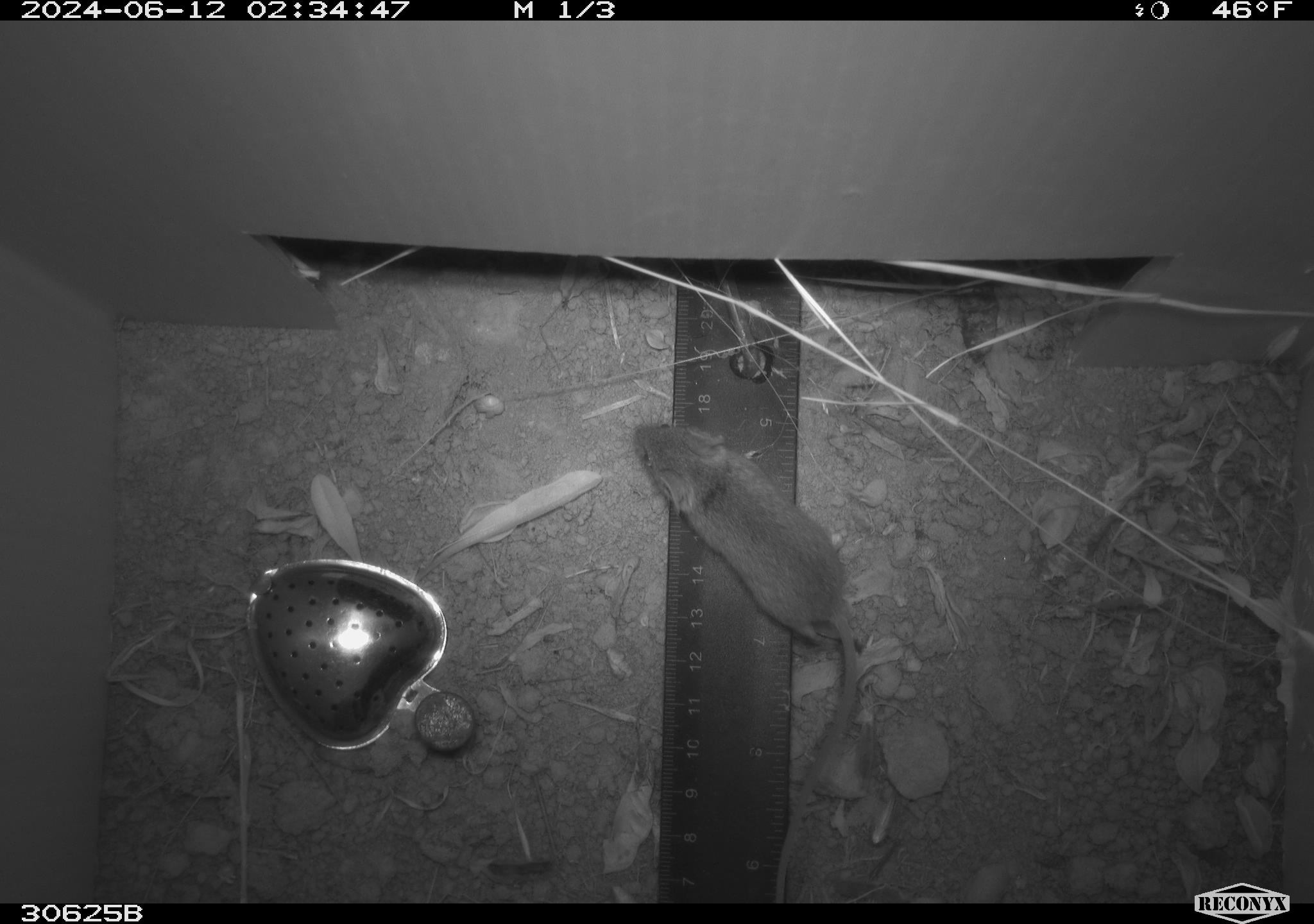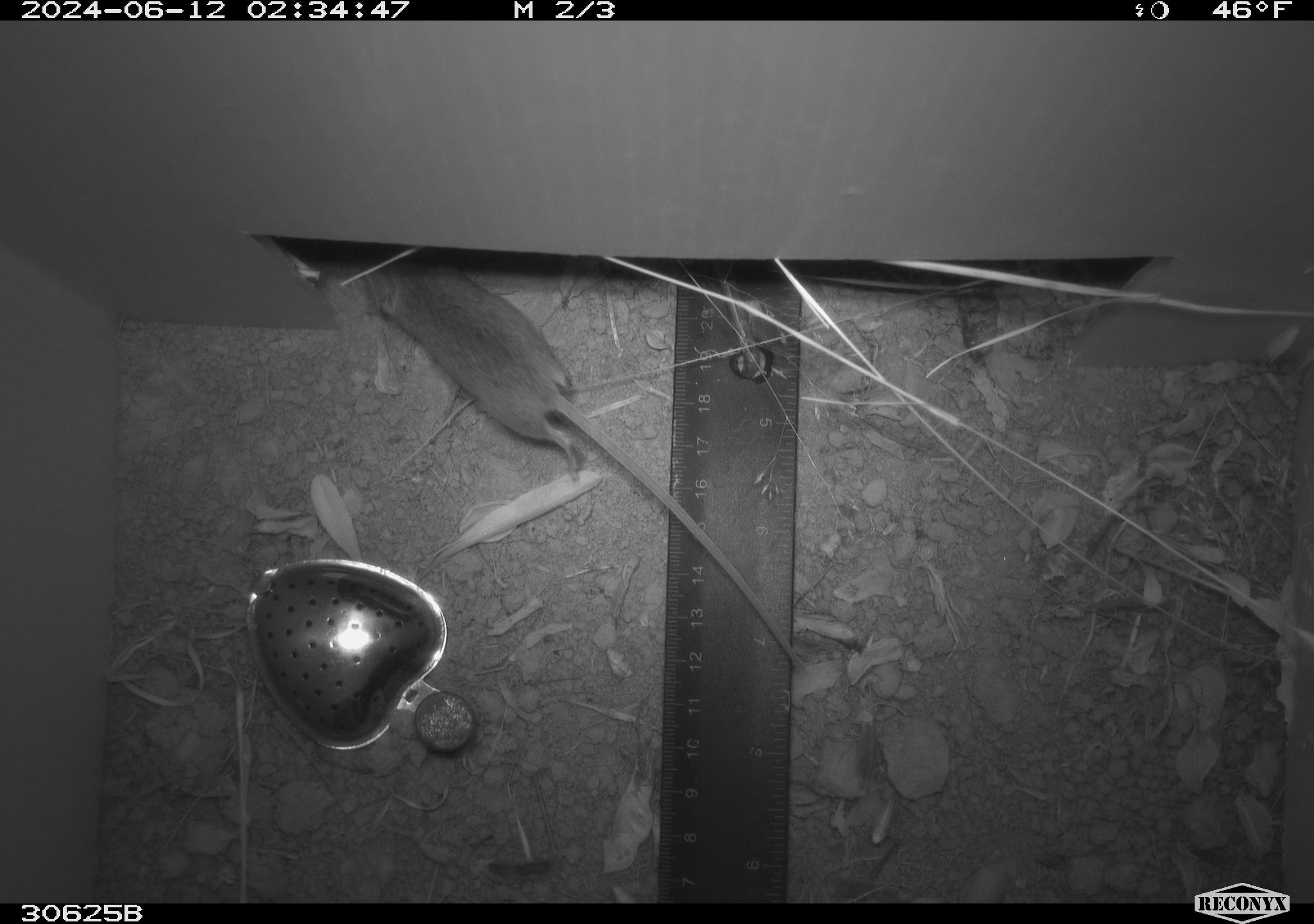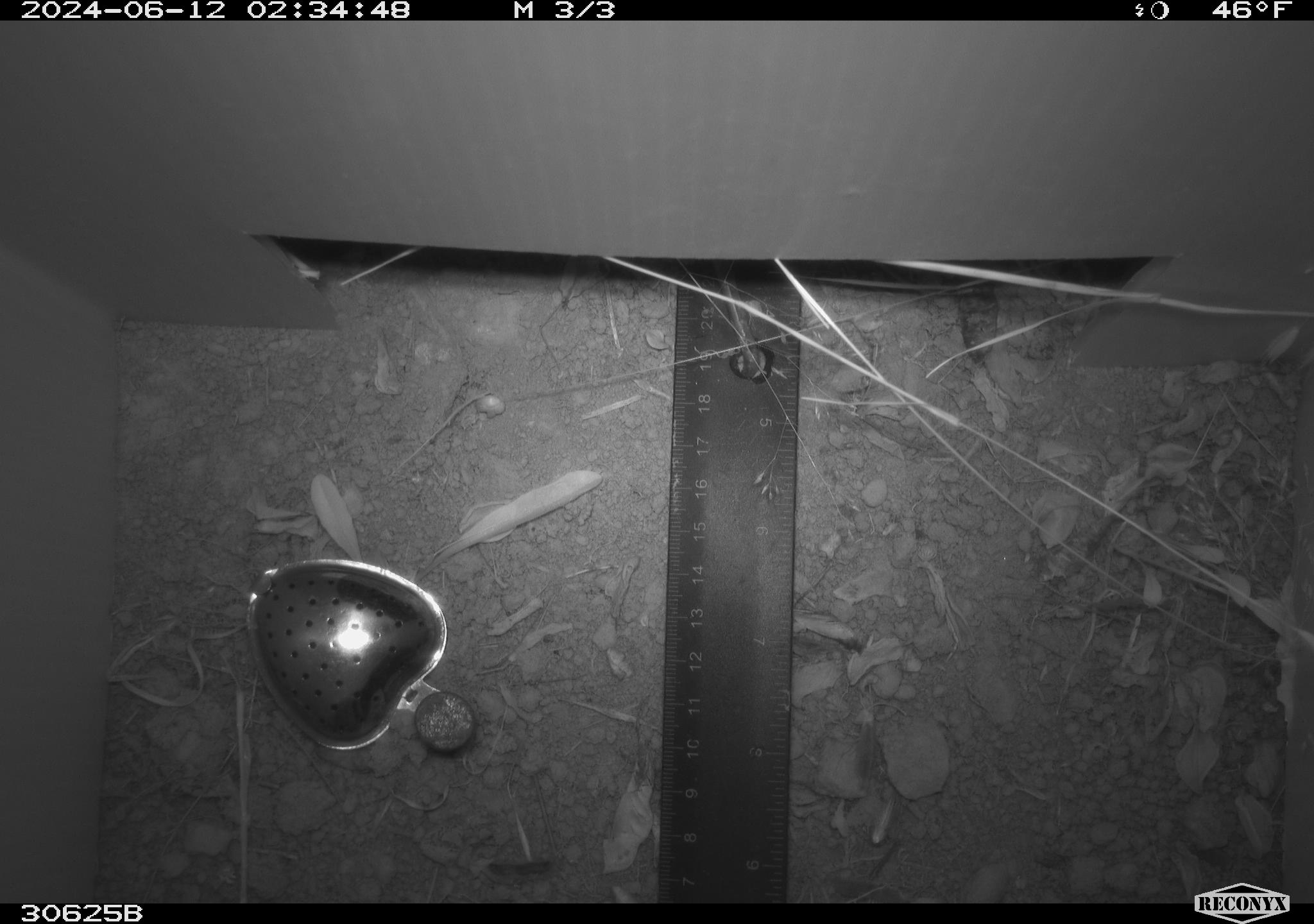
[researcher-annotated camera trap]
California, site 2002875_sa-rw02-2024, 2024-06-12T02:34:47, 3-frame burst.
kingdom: Animalia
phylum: Chordata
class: Mammalia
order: Rodentia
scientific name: Rodentia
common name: mouse species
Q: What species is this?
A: Mouse species (Rodentia).